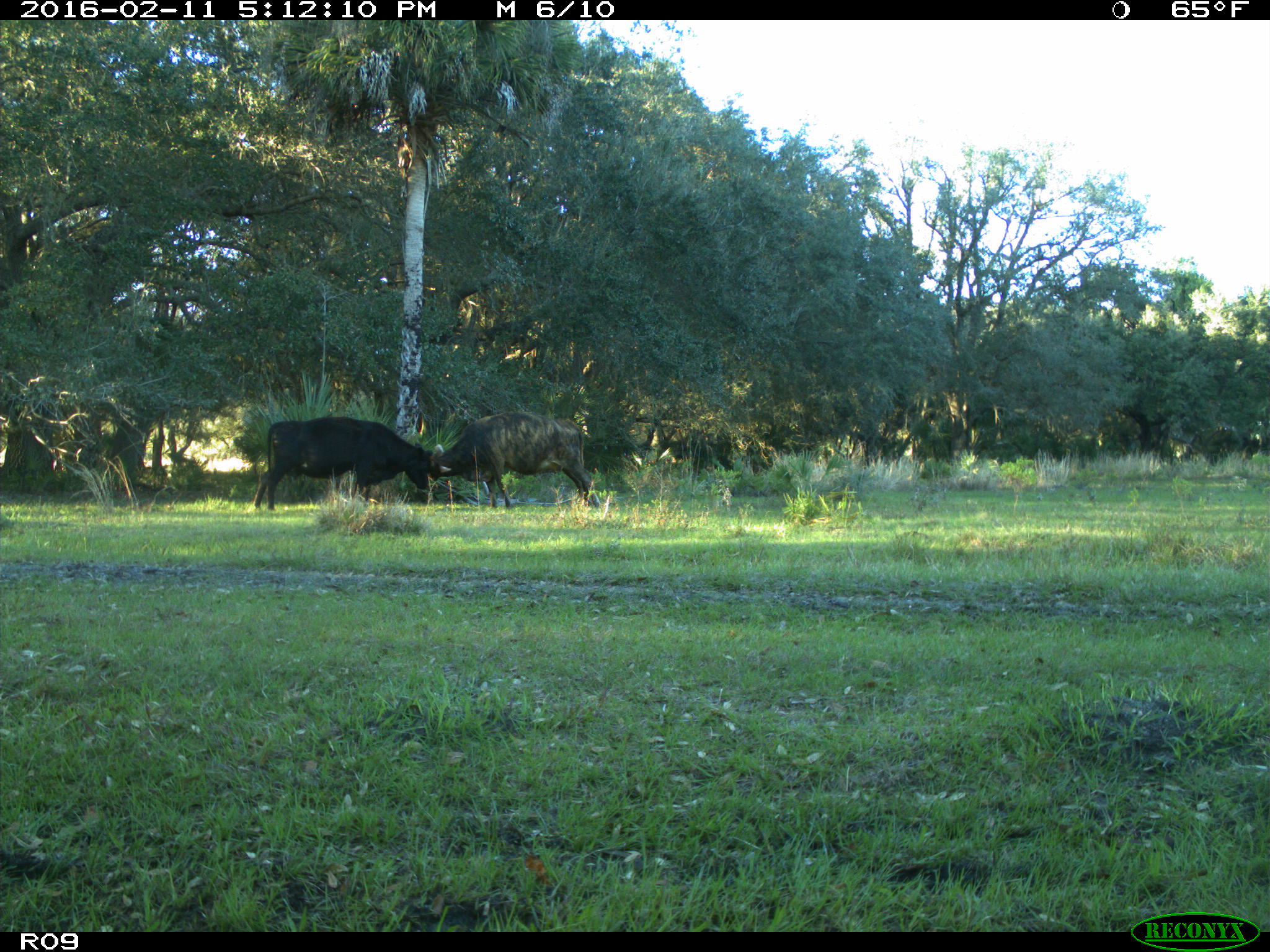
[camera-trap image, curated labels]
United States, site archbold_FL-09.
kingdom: Animalia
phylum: Chordata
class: Mammalia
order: Artiodactyla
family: Bovidae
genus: Bos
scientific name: Bos taurus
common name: domestic cow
Bos taurus (domestic cow).